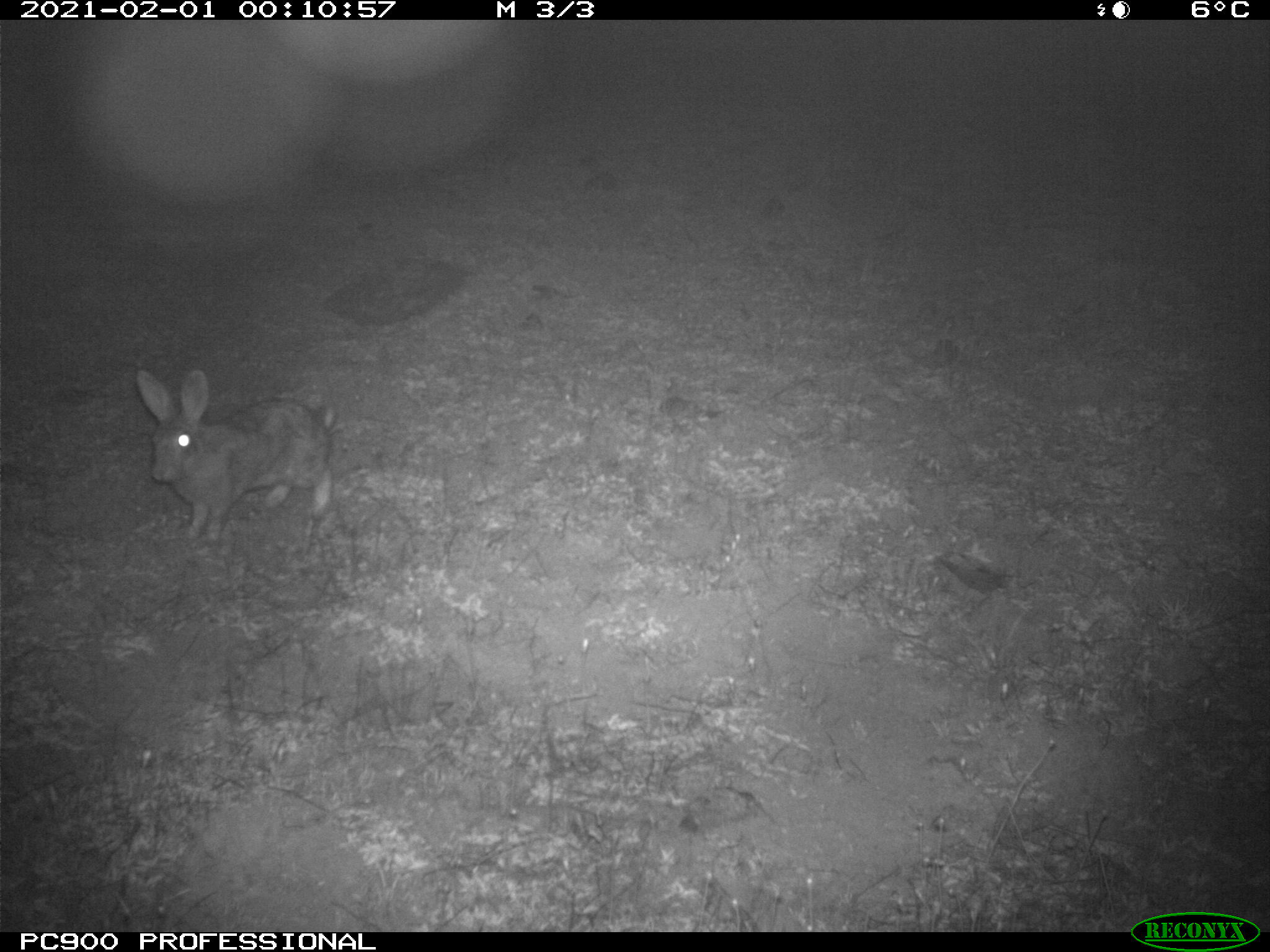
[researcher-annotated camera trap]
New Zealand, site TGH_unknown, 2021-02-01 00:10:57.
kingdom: Animalia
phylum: Chordata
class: Mammalia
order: Lagomorpha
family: Leporidae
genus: Oryctolagus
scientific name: Oryctolagus cuniculus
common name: european rabbit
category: rabbit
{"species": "rabbit (european rabbit) (Oryctolagus cuniculus)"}